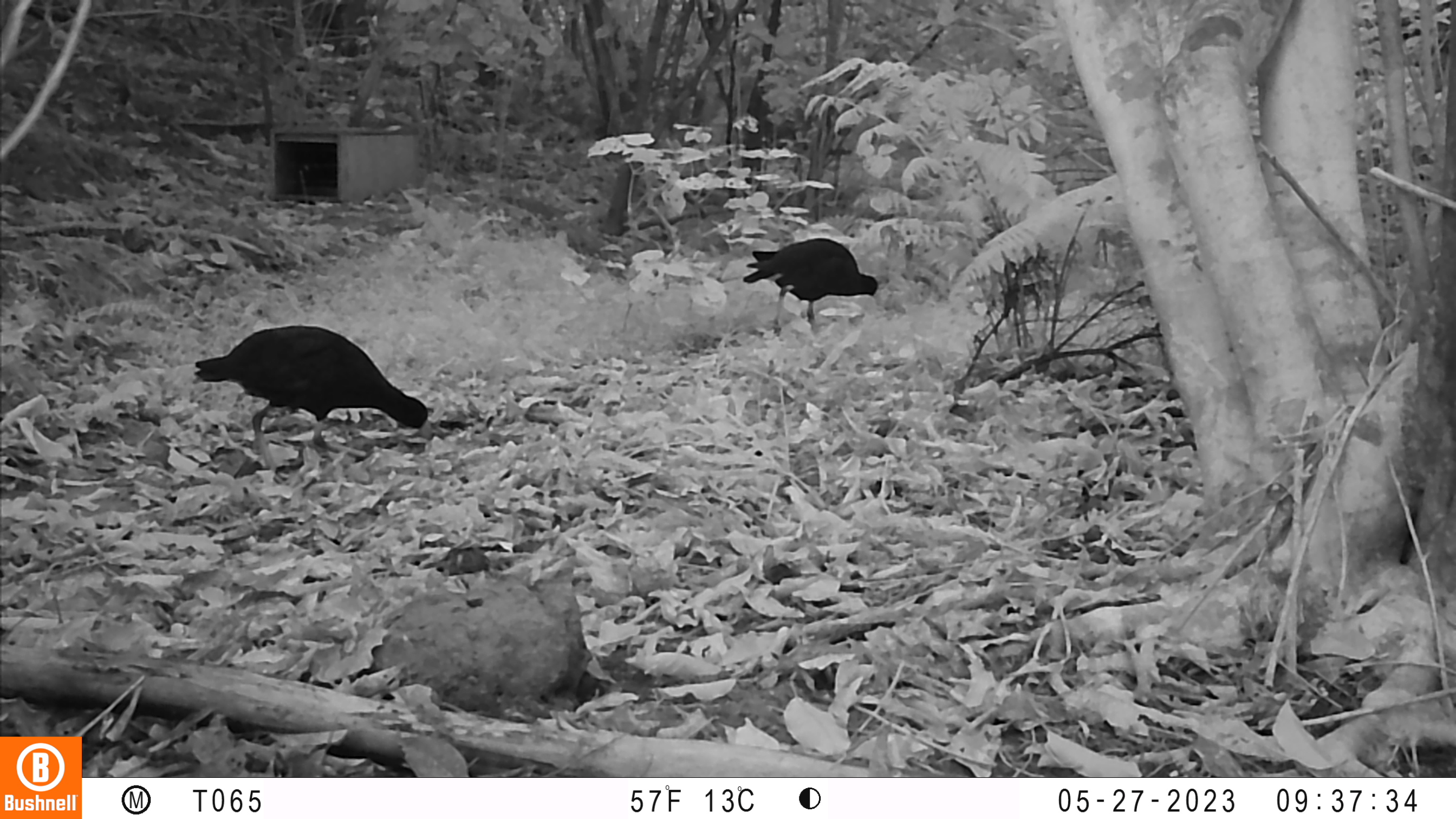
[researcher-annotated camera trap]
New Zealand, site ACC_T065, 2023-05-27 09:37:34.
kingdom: Animalia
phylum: Chordata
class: Aves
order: Gruiformes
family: Rallidae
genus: Porphyrio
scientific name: Porphyrio melanotus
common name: australasian swamphen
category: pukeko